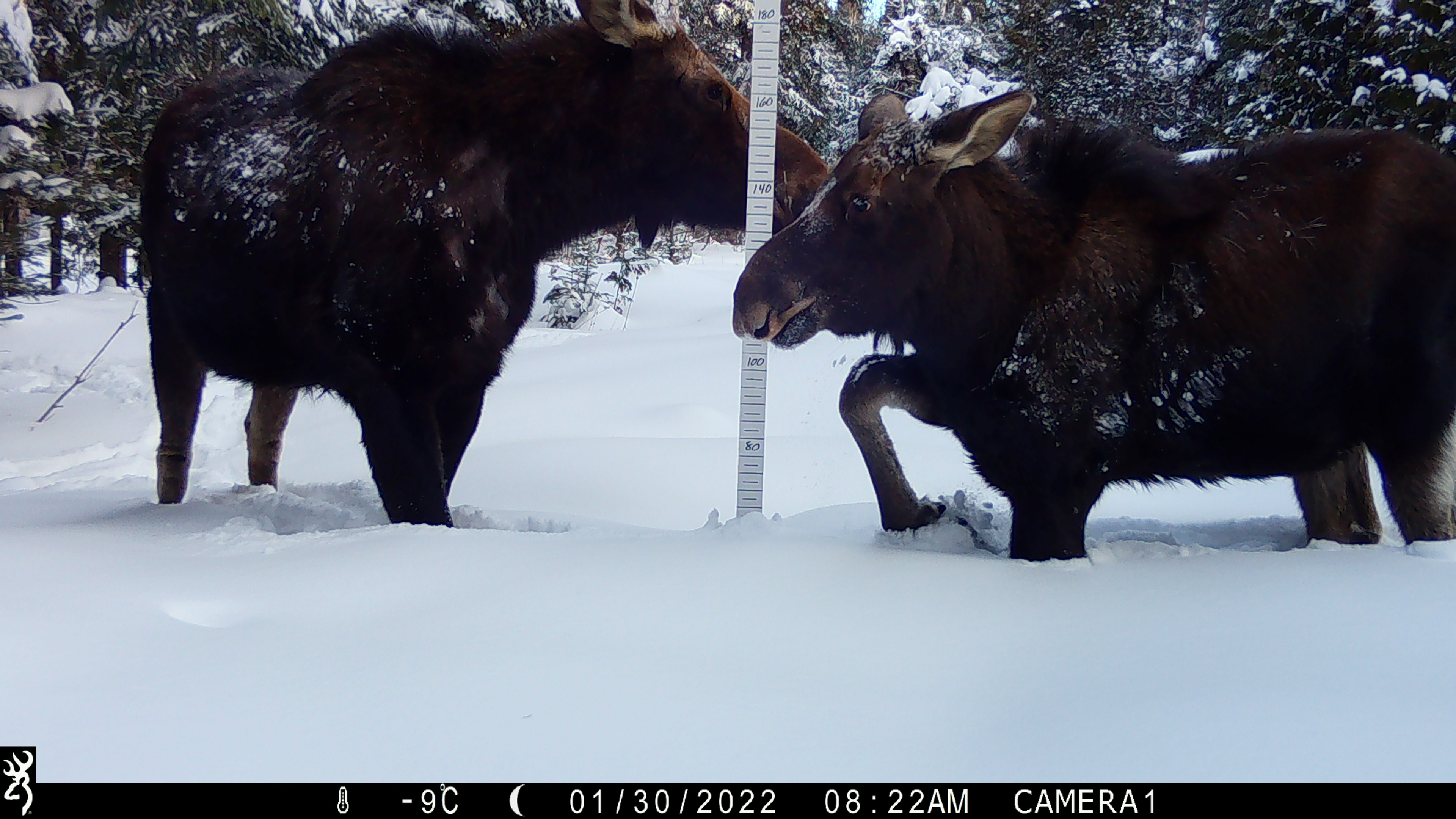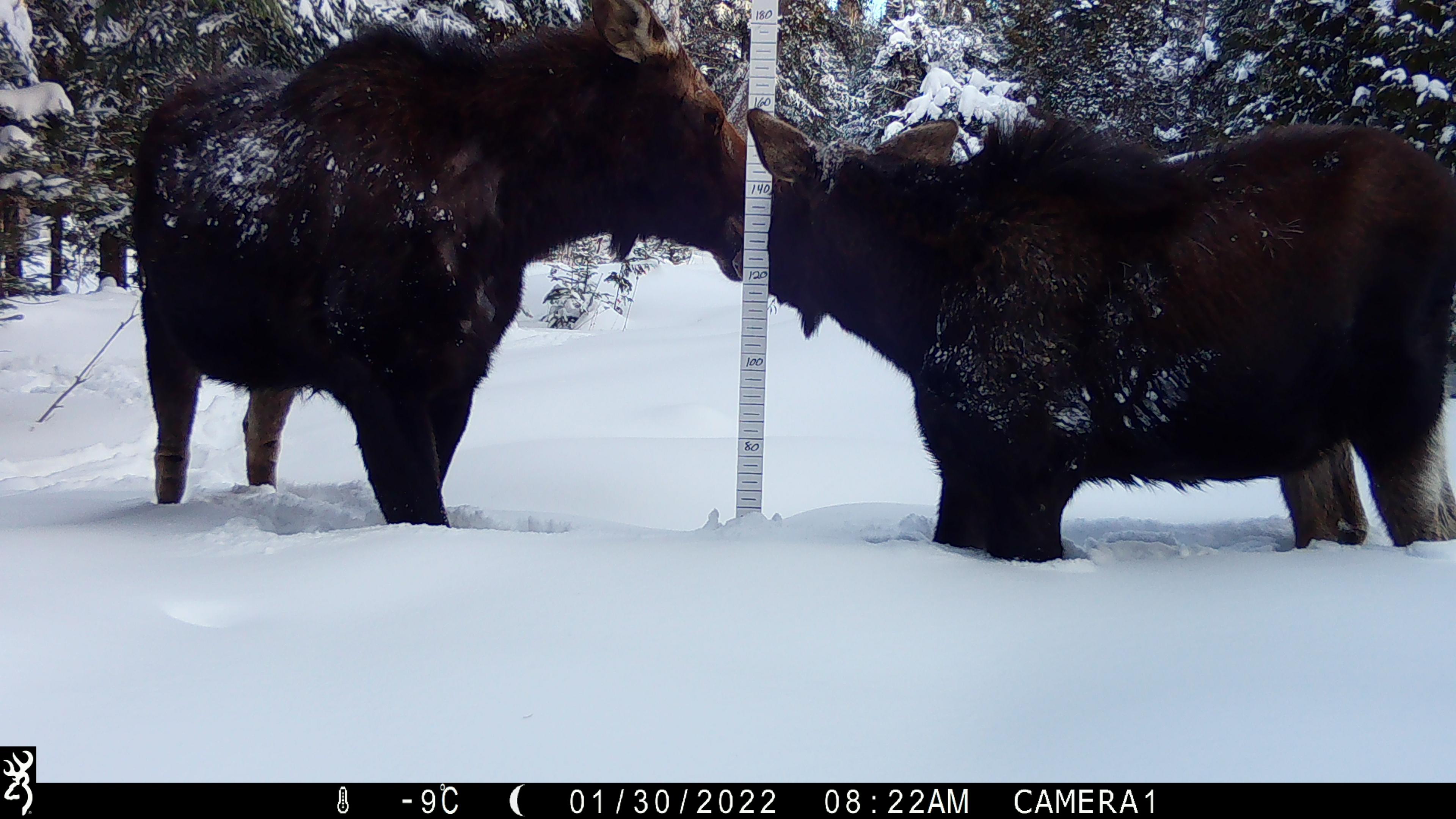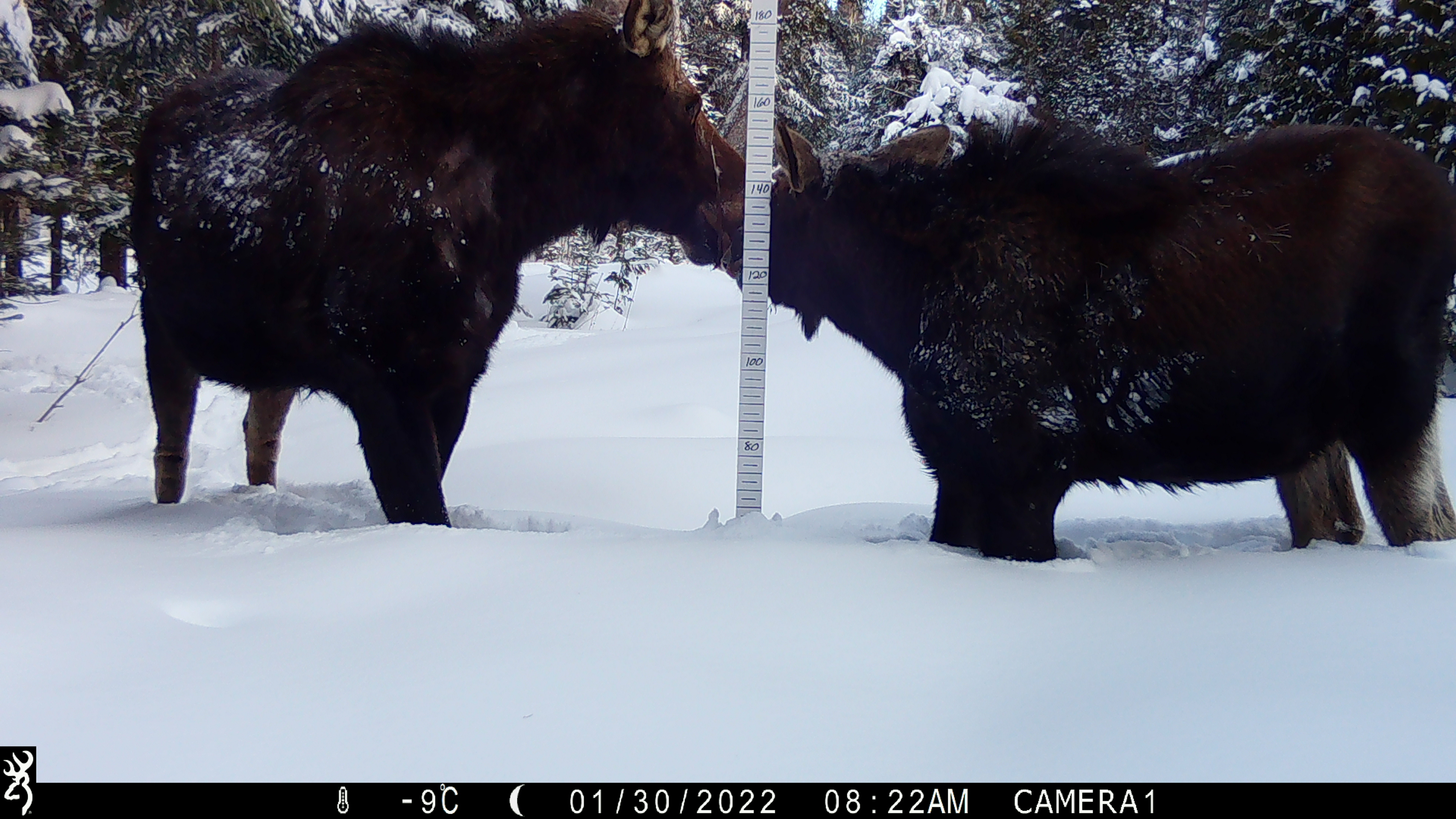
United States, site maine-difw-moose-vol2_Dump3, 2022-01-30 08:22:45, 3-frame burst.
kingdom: Animalia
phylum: Chordata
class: Mammalia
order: Artiodactyla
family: Cervidae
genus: Alces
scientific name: Alces alces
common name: moose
Moose (Alces alces).